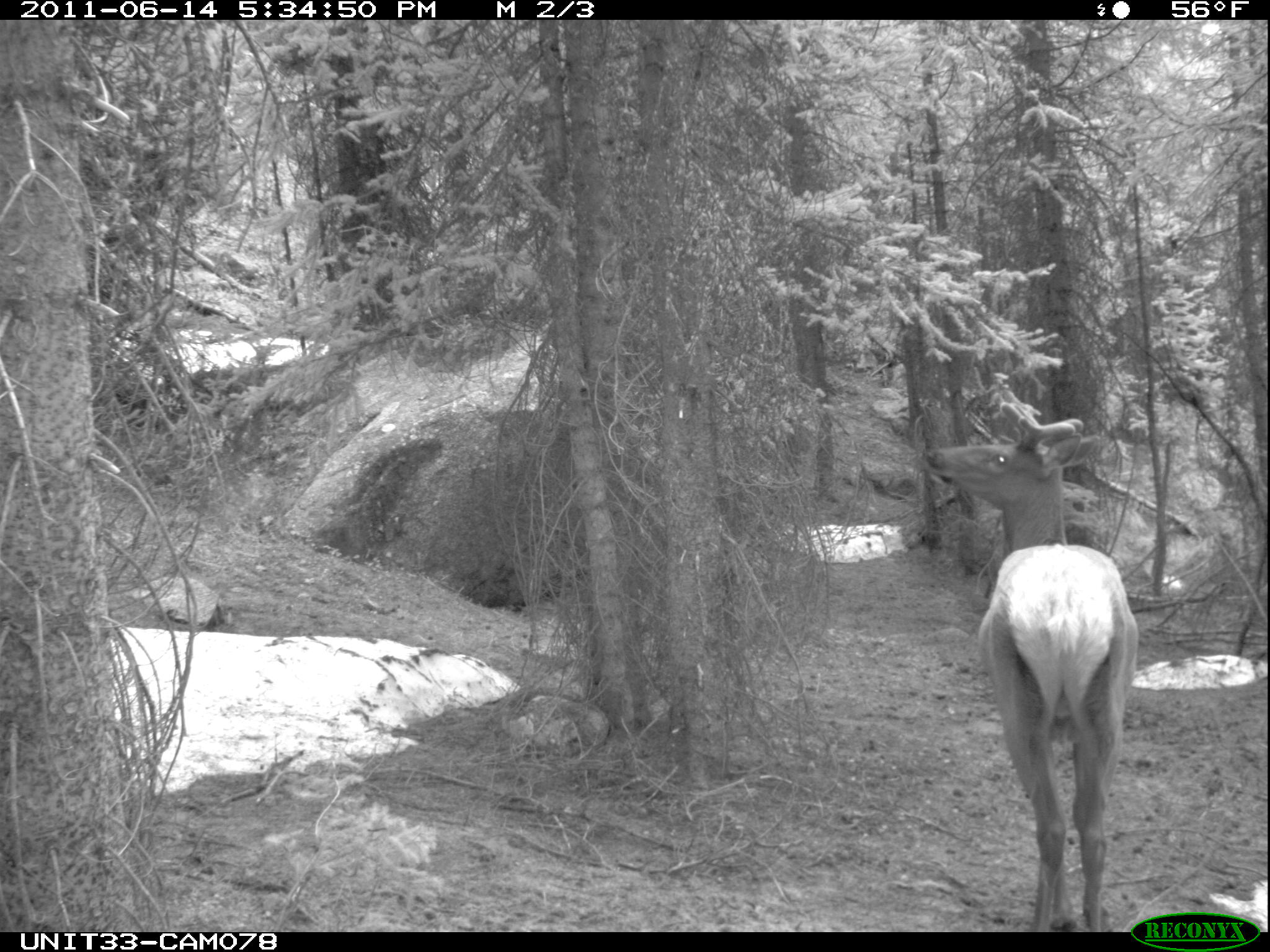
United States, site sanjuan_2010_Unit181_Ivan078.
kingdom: Animalia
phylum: Chordata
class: Mammalia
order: Artiodactyla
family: Cervidae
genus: Cervus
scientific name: Cervus elaphus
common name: red deer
Cervus elaphus (red deer).